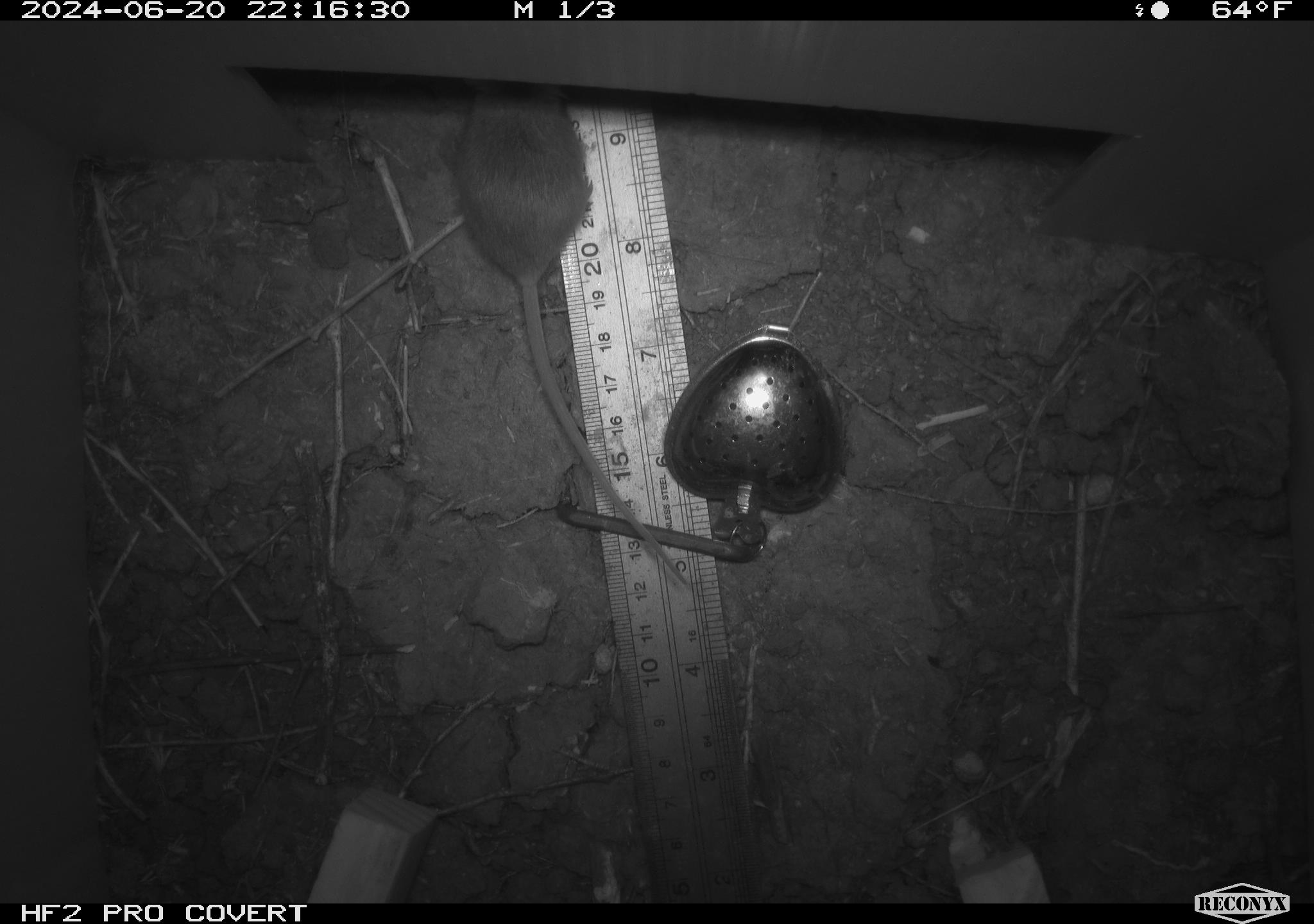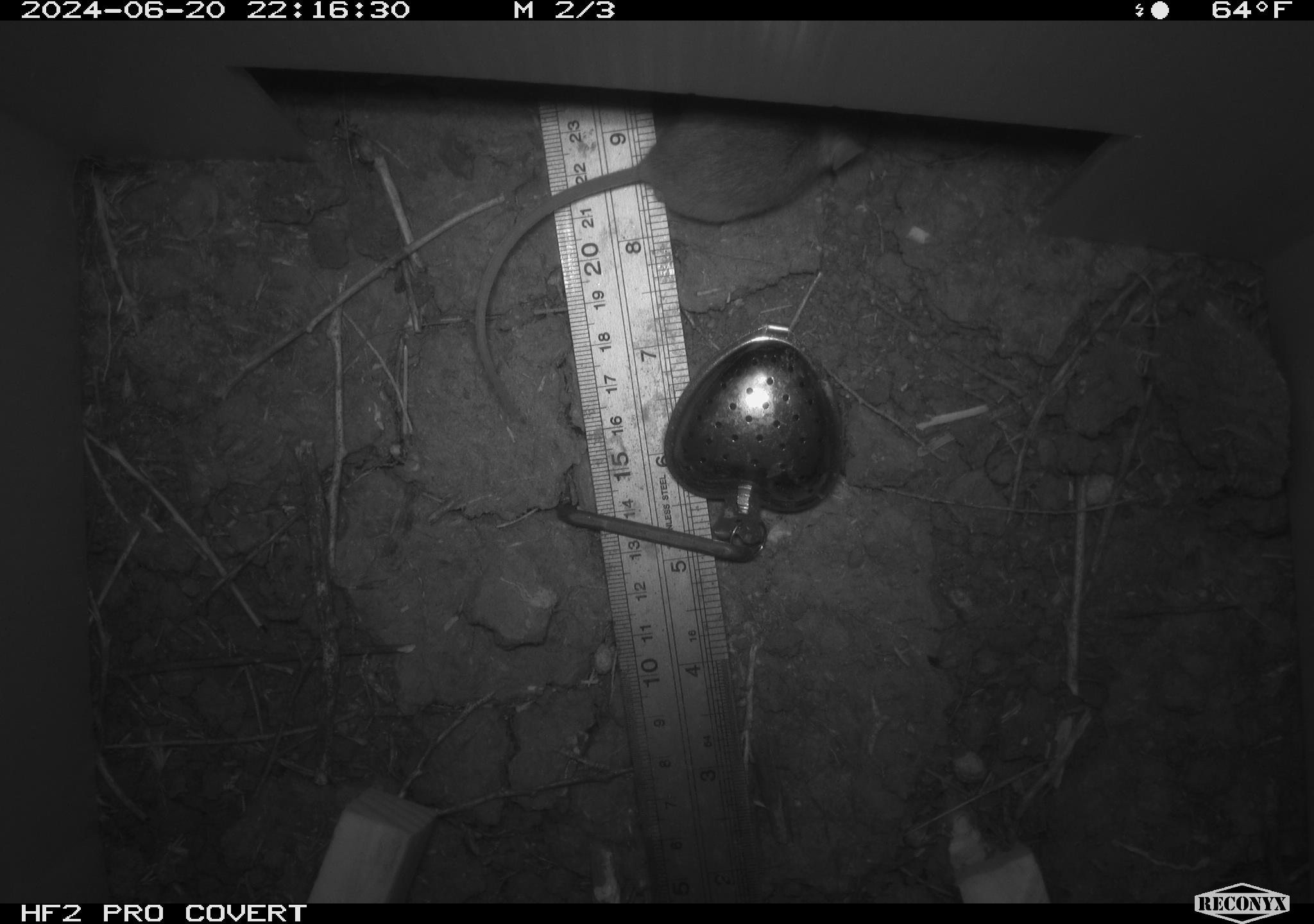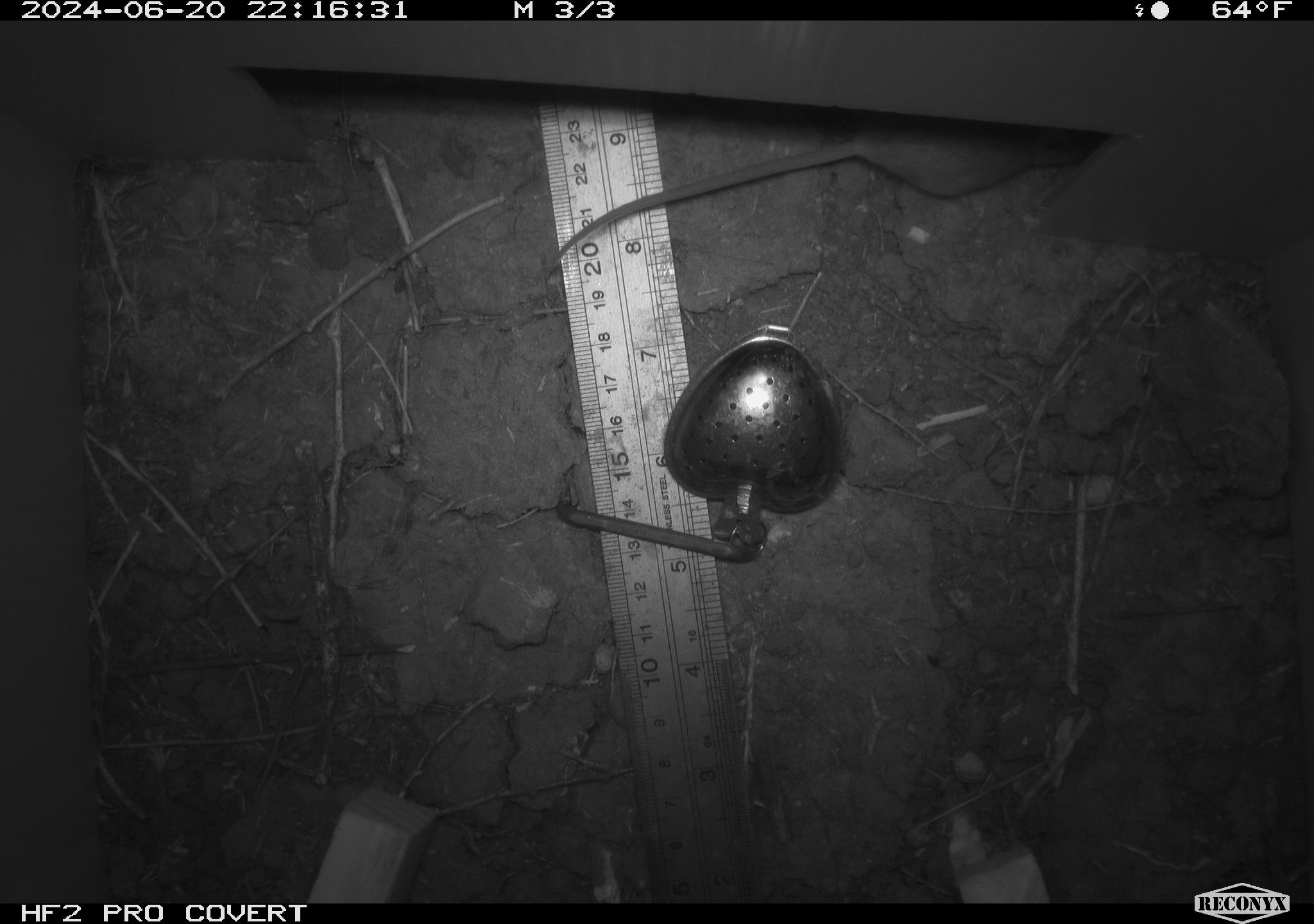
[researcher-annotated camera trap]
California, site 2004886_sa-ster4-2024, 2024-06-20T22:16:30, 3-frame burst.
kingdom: Animalia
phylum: Chordata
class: Mammalia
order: Rodentia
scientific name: Rodentia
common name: mouse species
Mouse species (Rodentia).